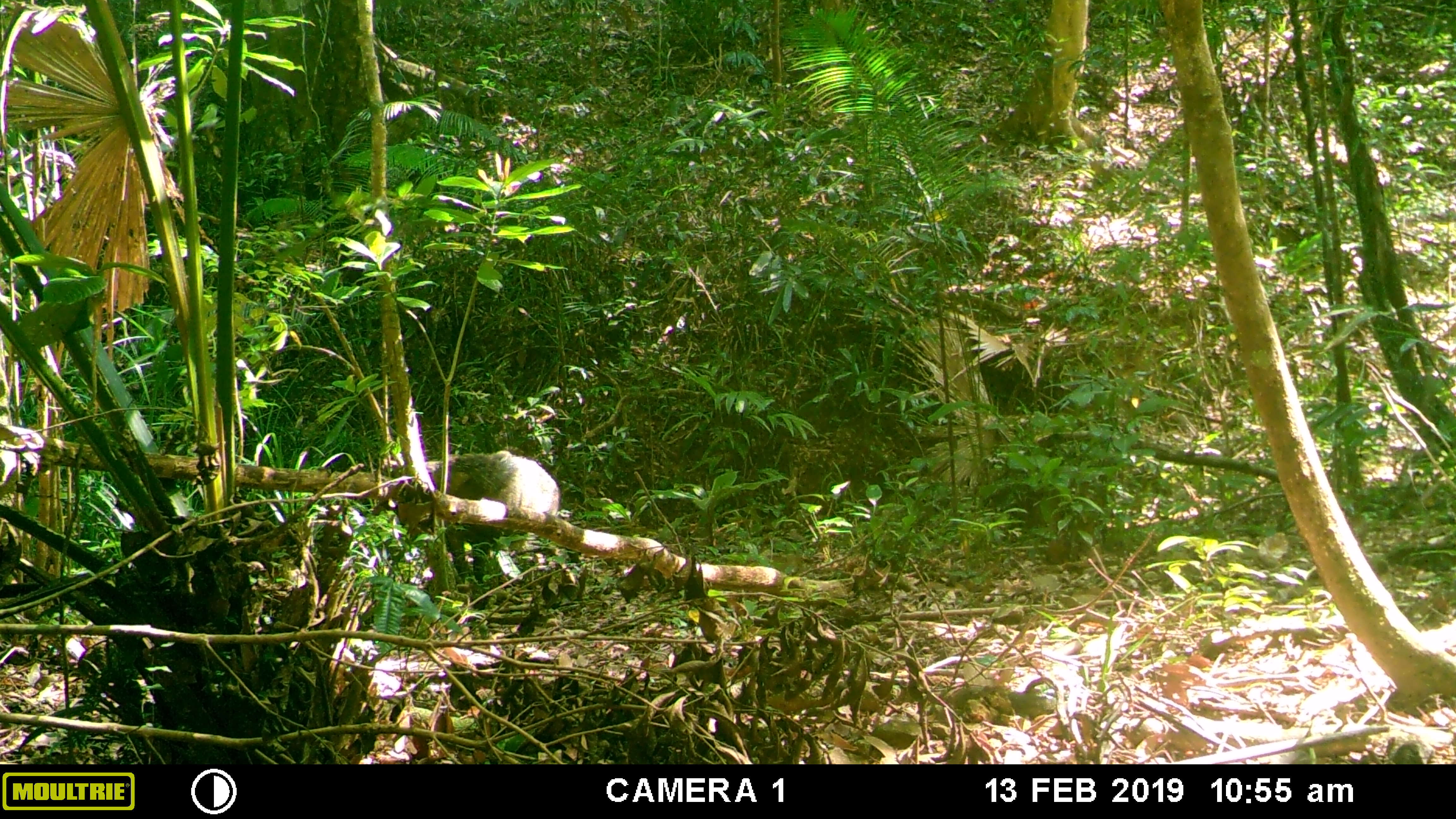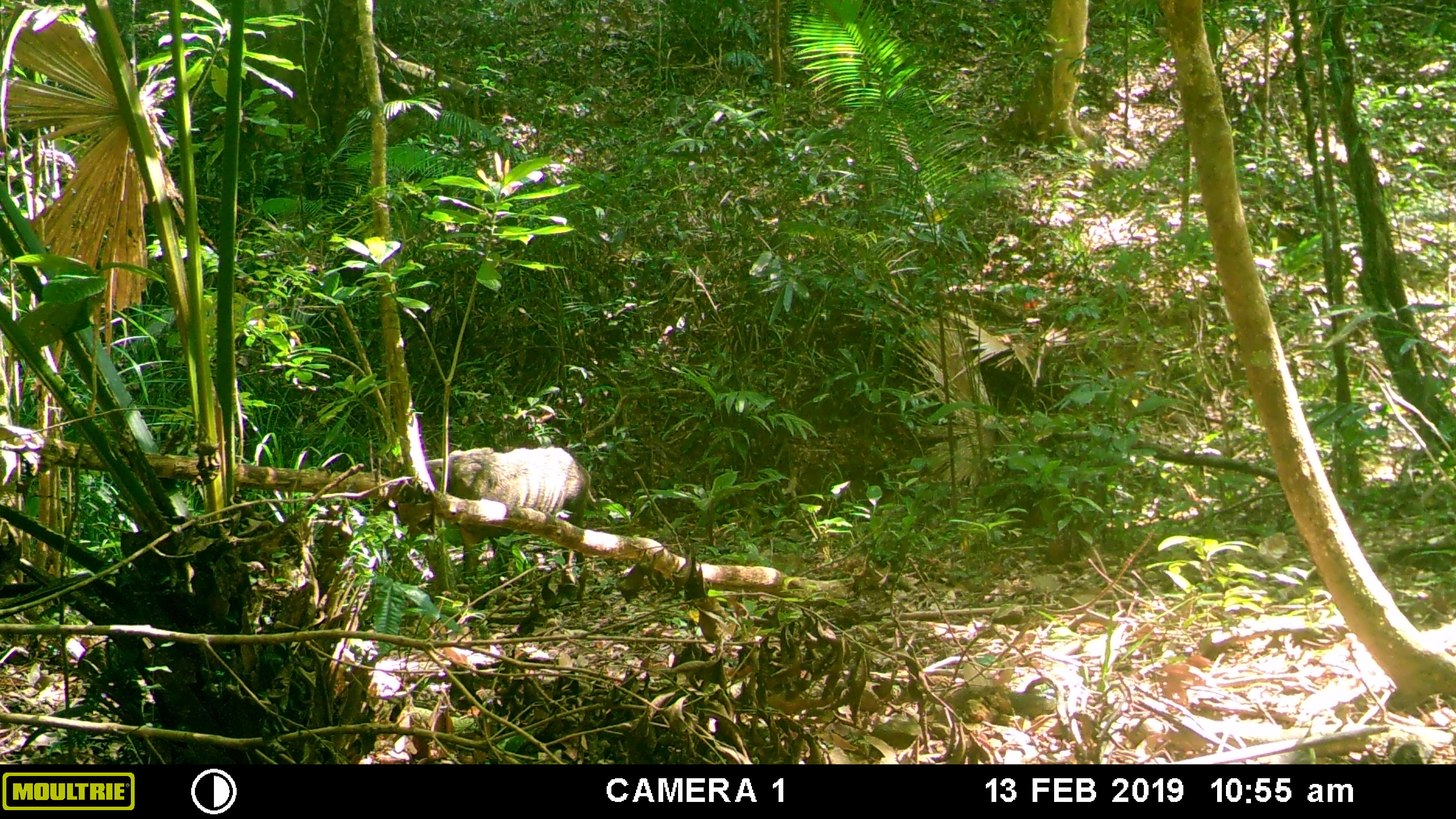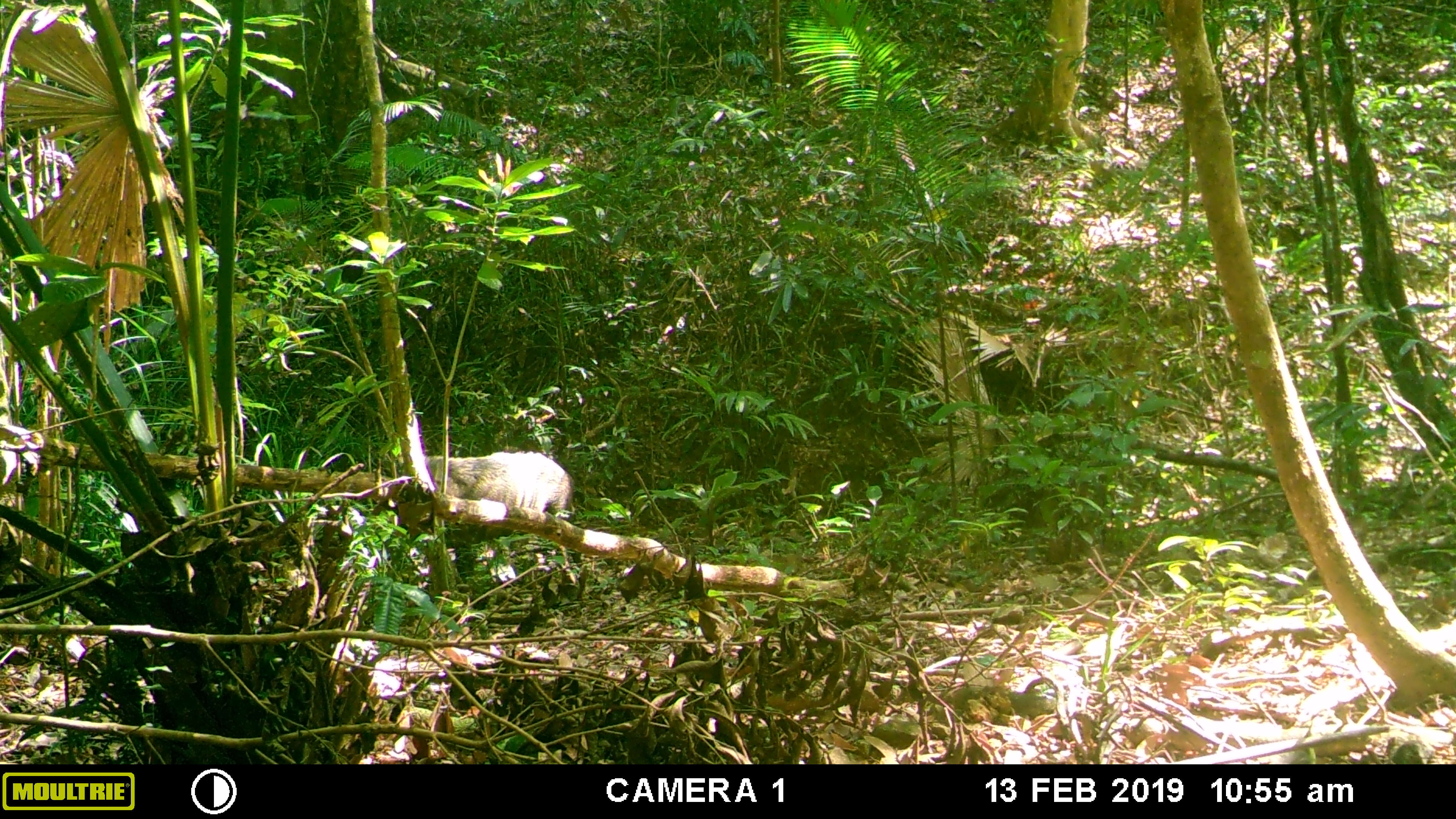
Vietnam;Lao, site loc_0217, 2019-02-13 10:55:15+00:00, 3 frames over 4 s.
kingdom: Animalia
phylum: Chordata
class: Mammalia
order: Artiodactyla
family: Suidae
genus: Sus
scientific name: Sus scrofa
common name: eurasian wild pig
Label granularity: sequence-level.